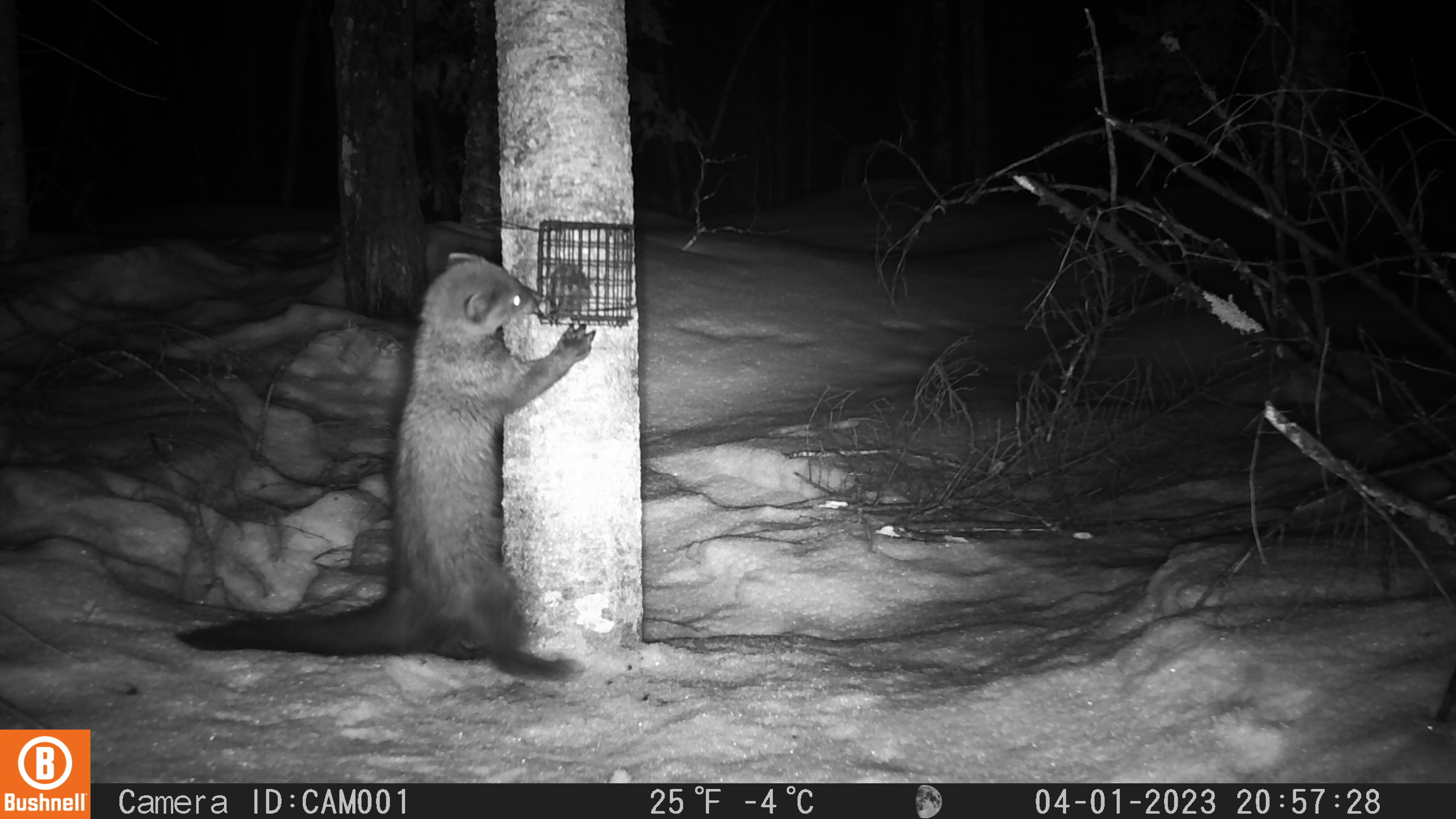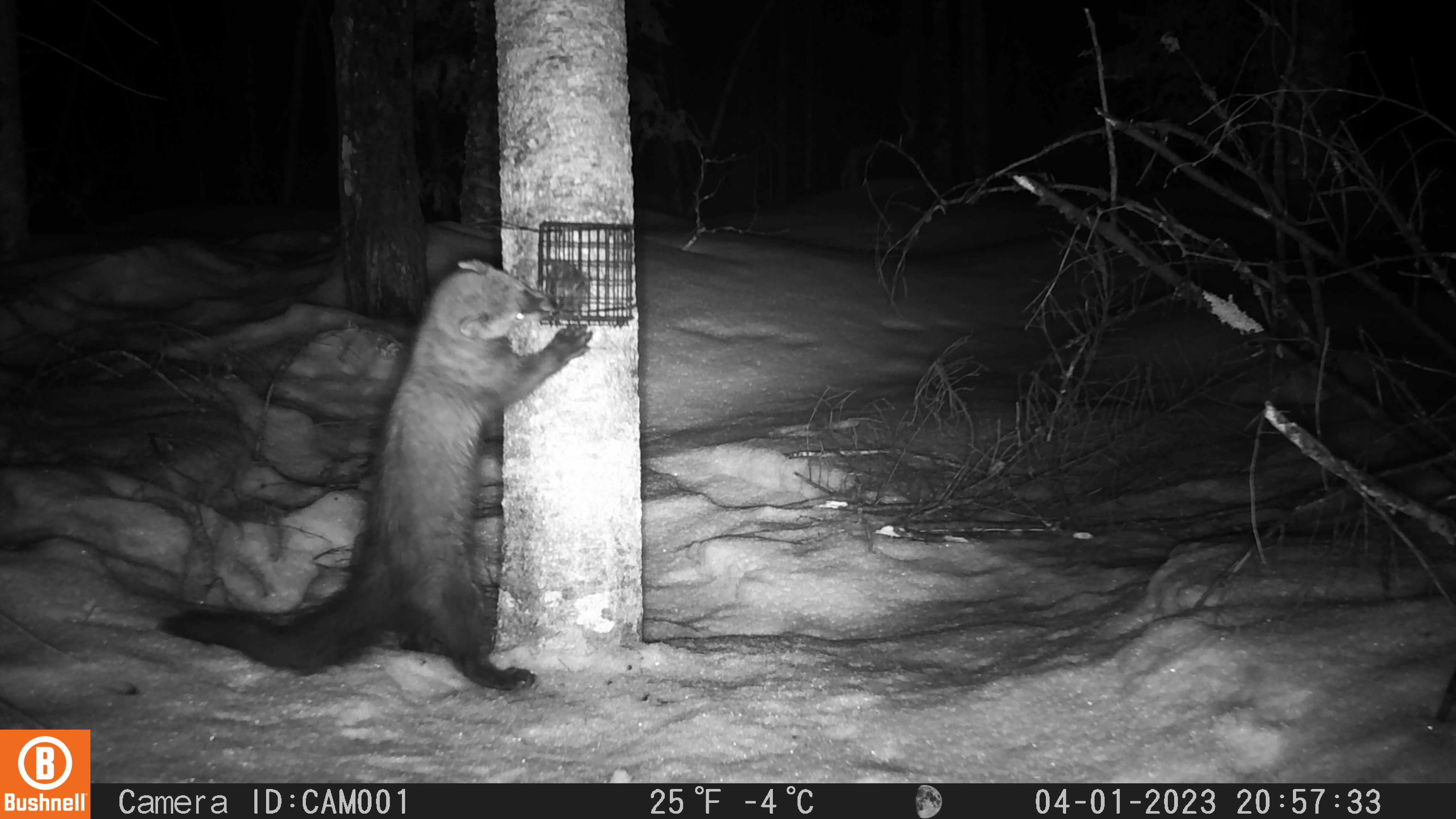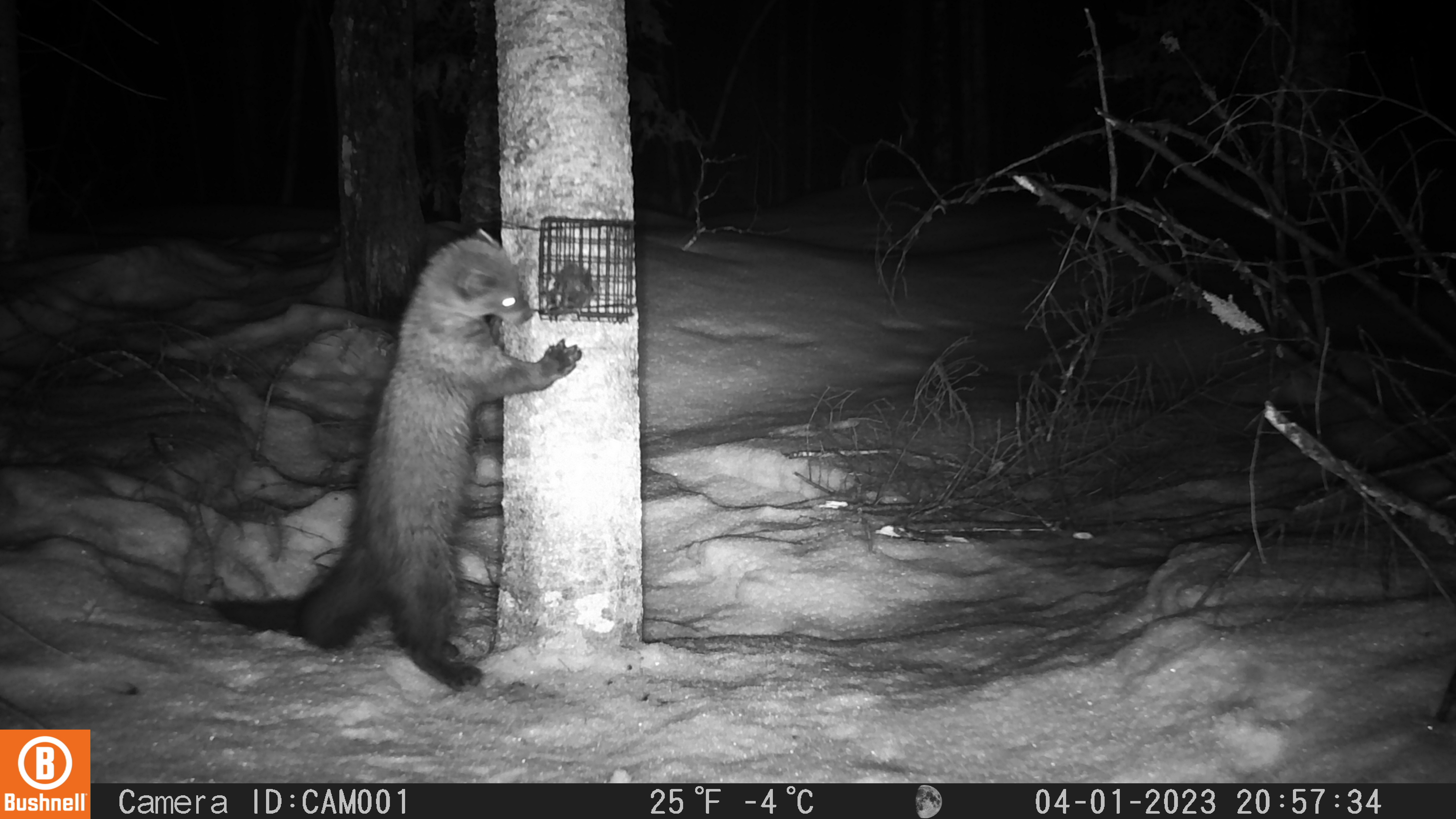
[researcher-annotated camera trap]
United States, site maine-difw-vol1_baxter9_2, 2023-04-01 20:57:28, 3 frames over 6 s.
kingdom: Animalia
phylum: Chordata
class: Mammalia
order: Carnivora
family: Mustelidae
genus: Pekania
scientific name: Pekania pennanti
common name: fisher